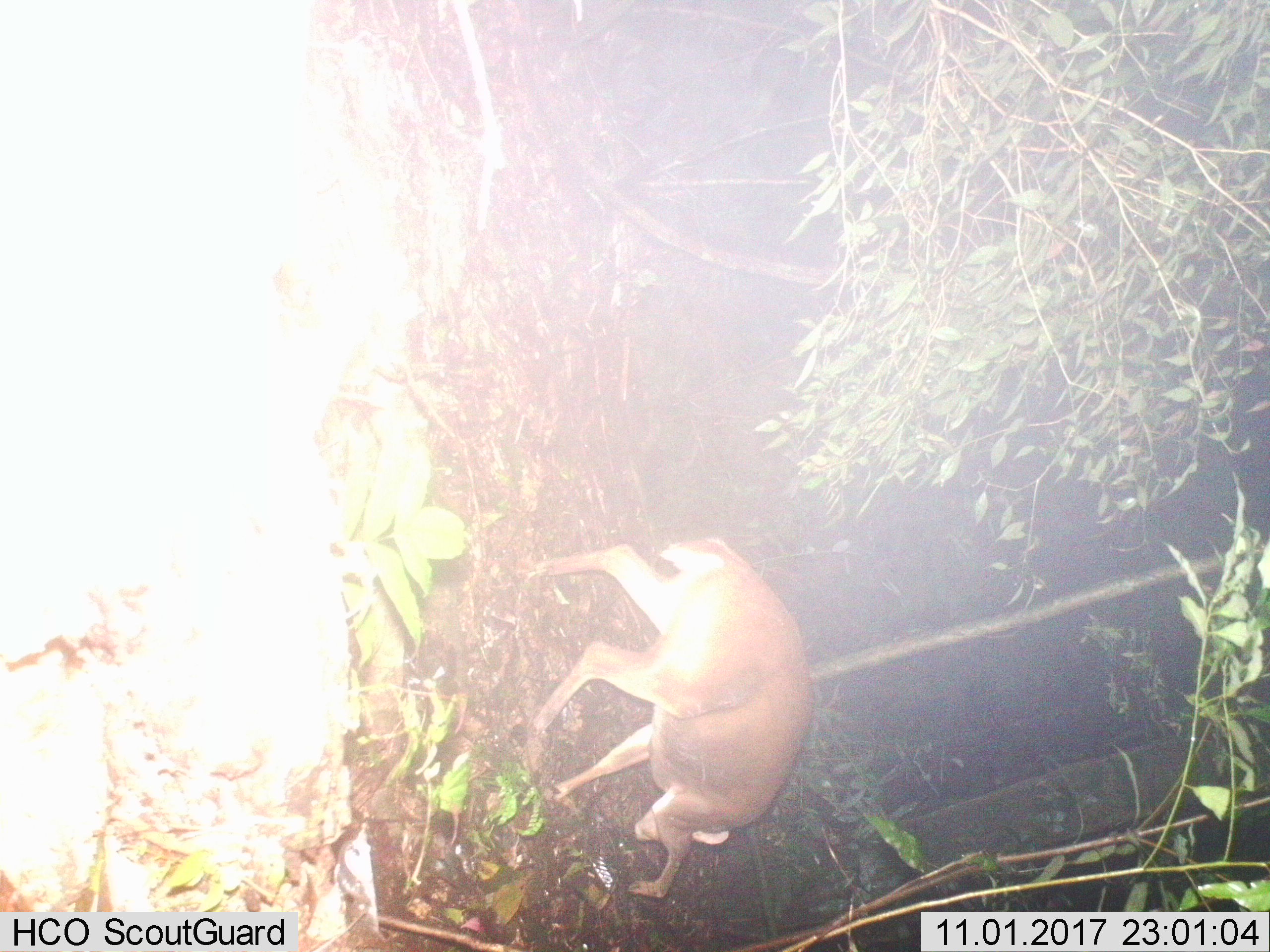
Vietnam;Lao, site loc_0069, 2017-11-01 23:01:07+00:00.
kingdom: Animalia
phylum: Chordata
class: Mammalia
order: Artiodactyla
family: Cervidae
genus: Muntiacus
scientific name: Muntiacus vuquangensis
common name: large-antlered muntjac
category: large antlered muntjac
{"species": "large antlered muntjac (large-antlered muntjac) (Muntiacus vuquangensis)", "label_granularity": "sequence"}